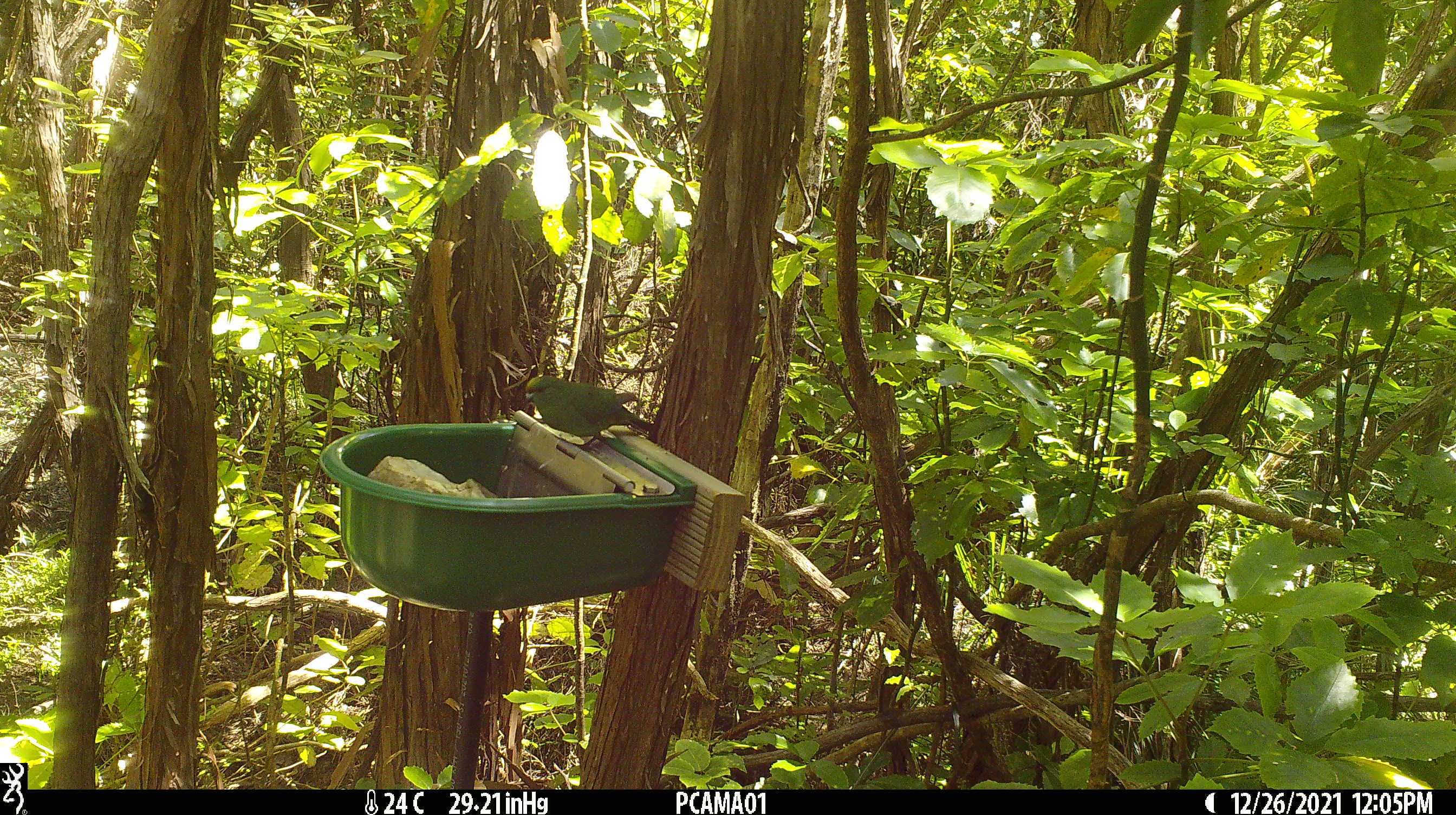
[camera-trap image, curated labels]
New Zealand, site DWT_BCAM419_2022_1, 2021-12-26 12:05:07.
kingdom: Animalia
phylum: Chordata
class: Aves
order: Psittaciformes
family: Psittaculidae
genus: Cyanoramphus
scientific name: Cyanoramphus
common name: parakeet